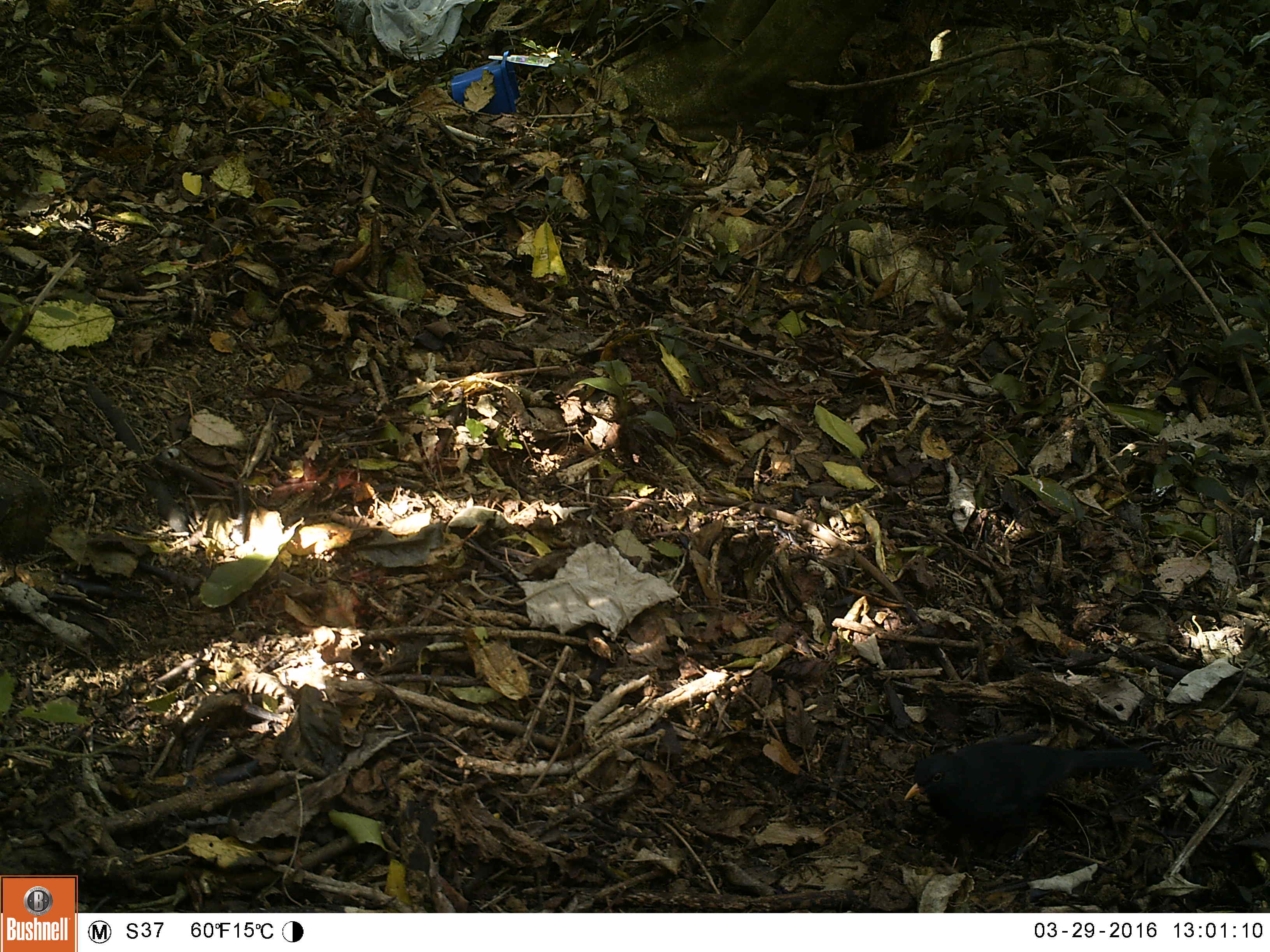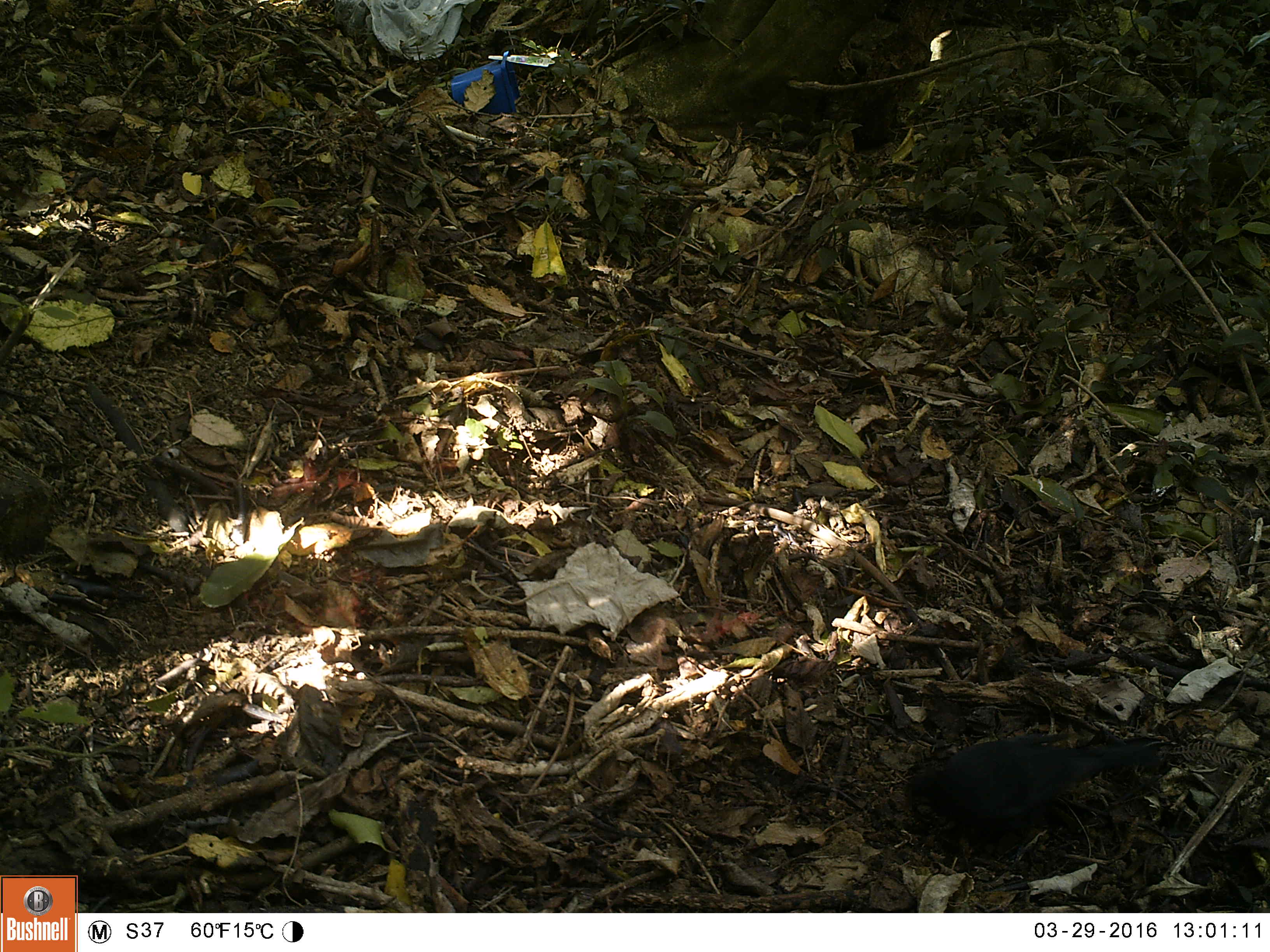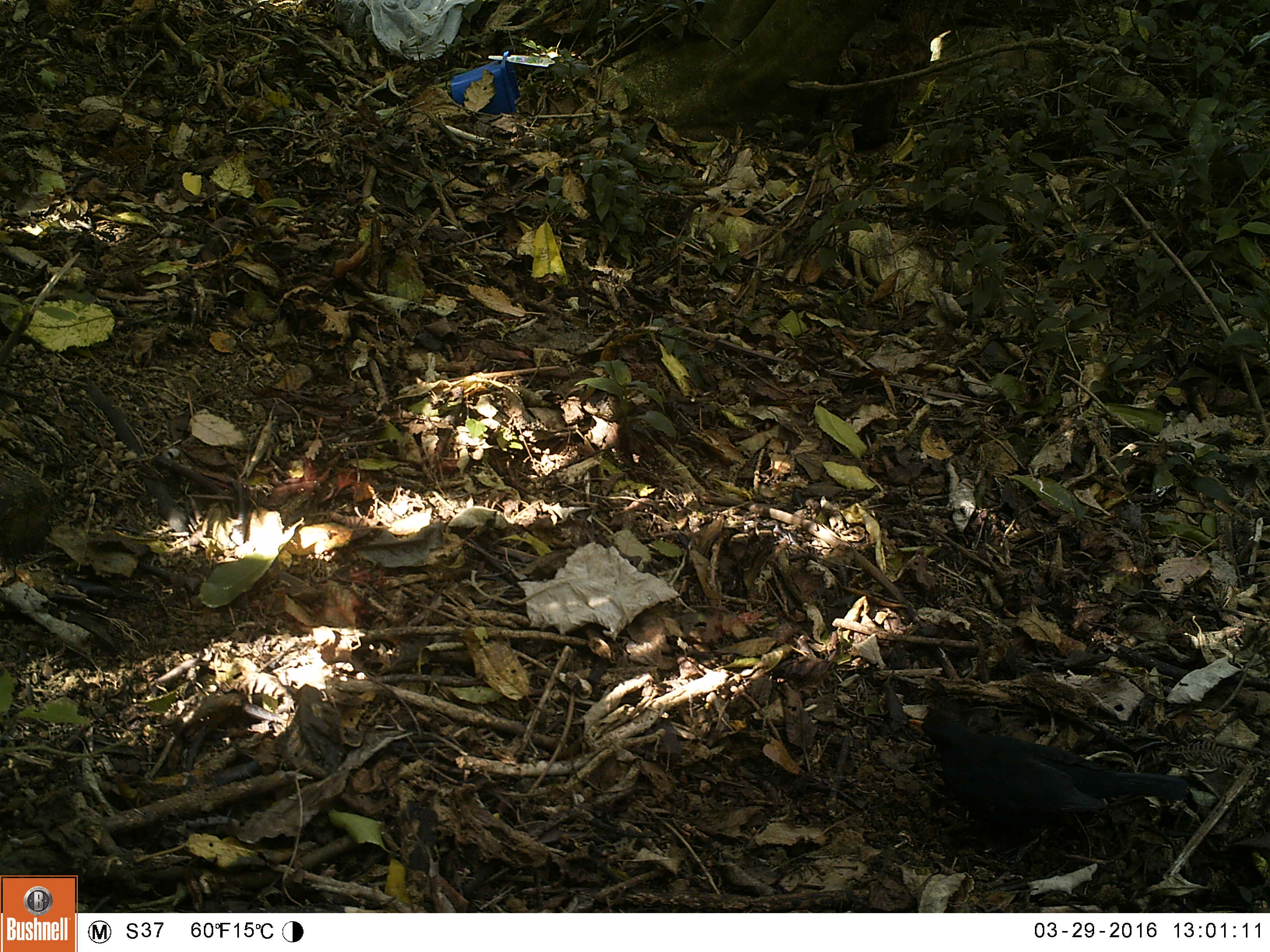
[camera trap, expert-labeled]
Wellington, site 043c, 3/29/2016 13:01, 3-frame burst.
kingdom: Animalia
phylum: Chordata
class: Aves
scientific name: Aves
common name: bird